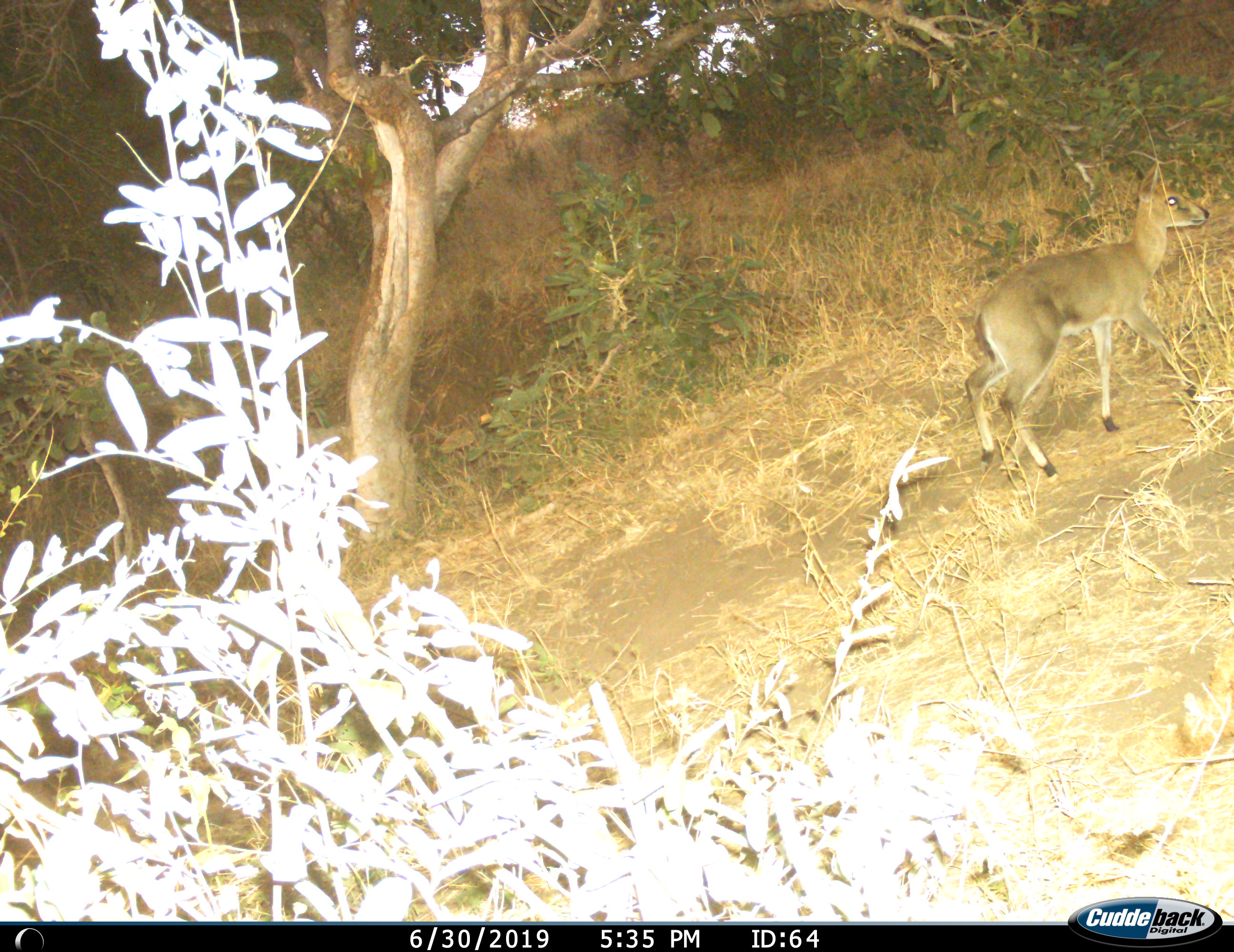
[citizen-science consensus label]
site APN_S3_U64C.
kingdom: Animalia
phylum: Chordata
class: Mammalia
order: Artiodactyla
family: Bovidae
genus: Sylvicapra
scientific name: Sylvicapra grimmia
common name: common duiker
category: duikercommongrey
Duikercommongrey (common duiker) (Sylvicapra grimmia), count 1. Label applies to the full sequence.